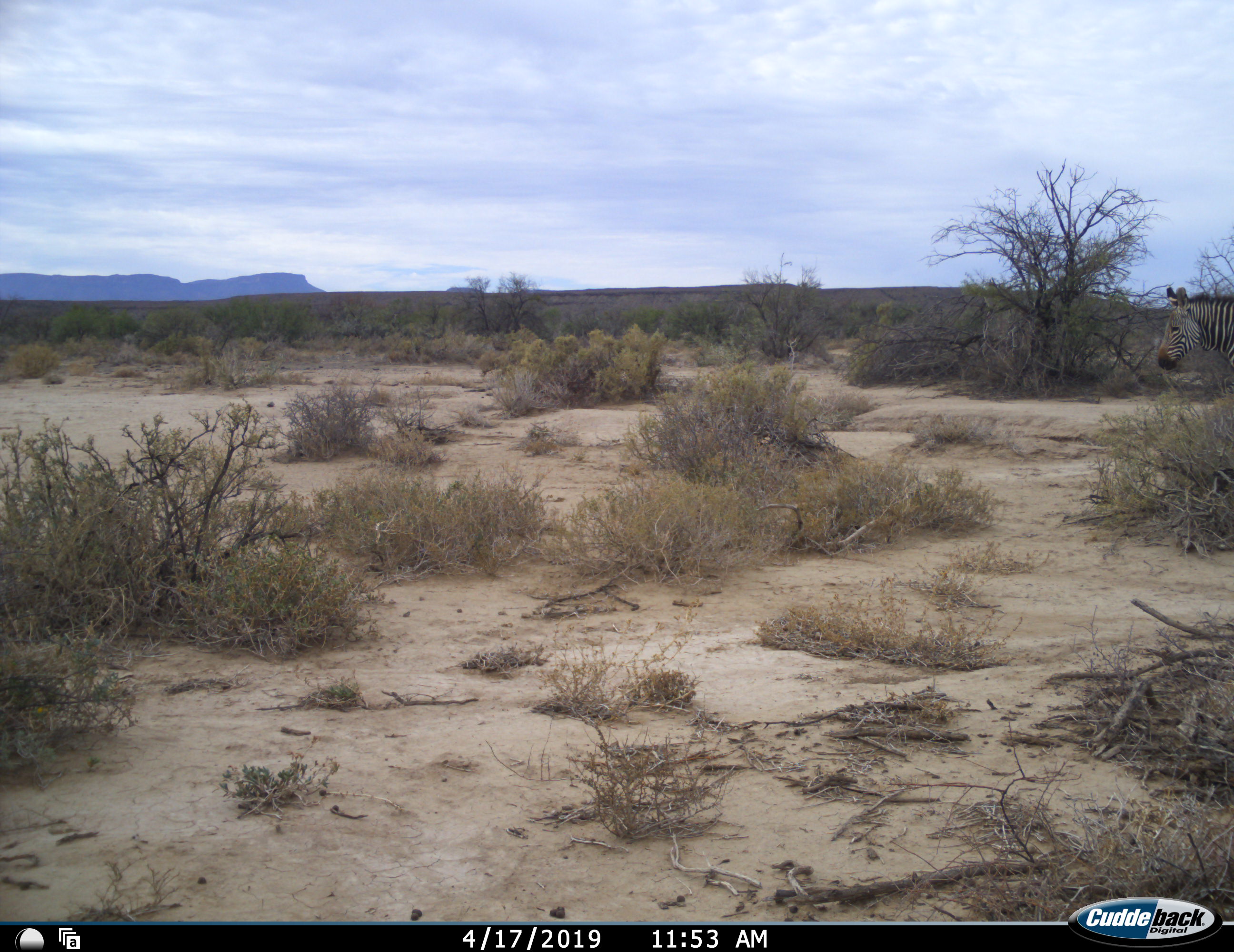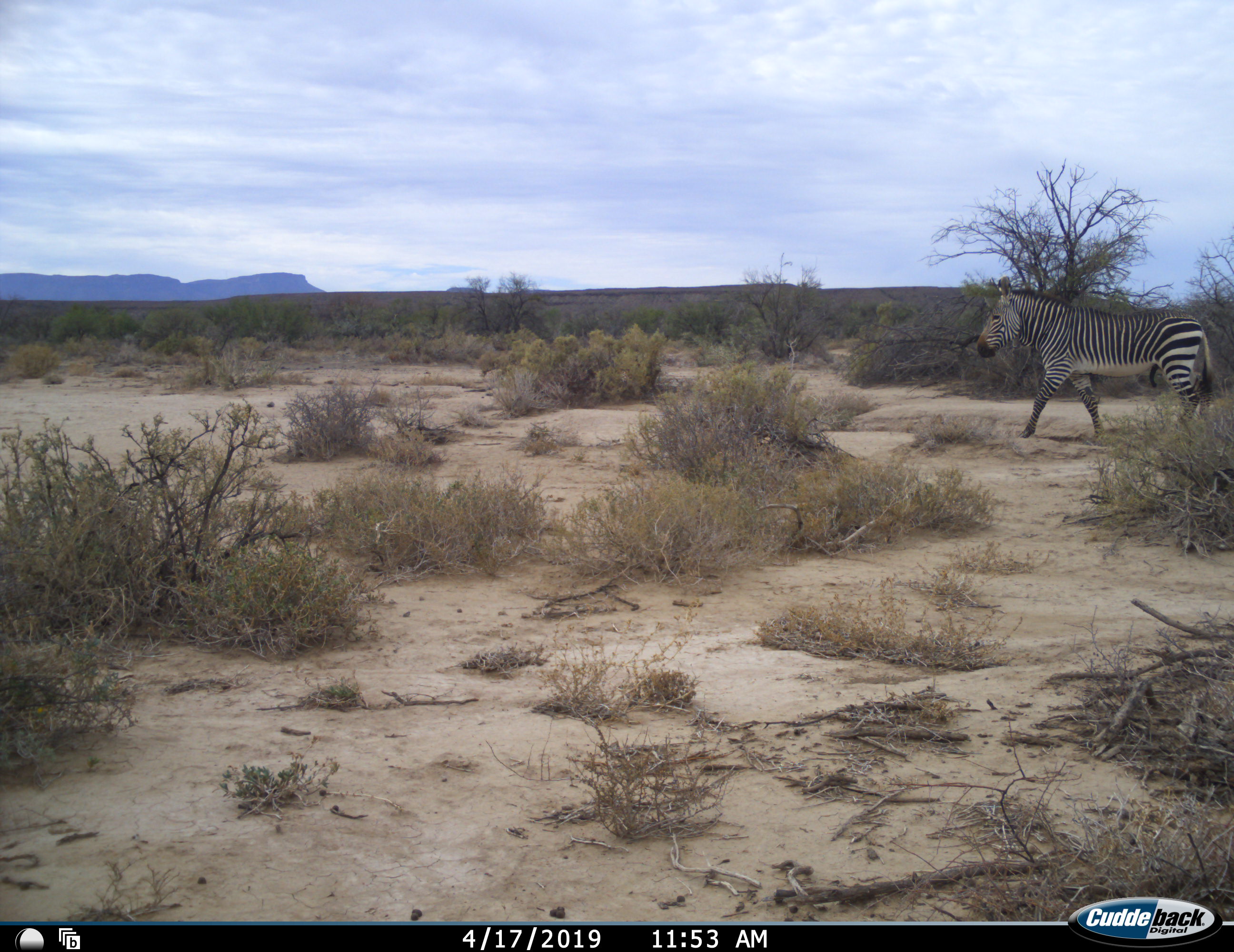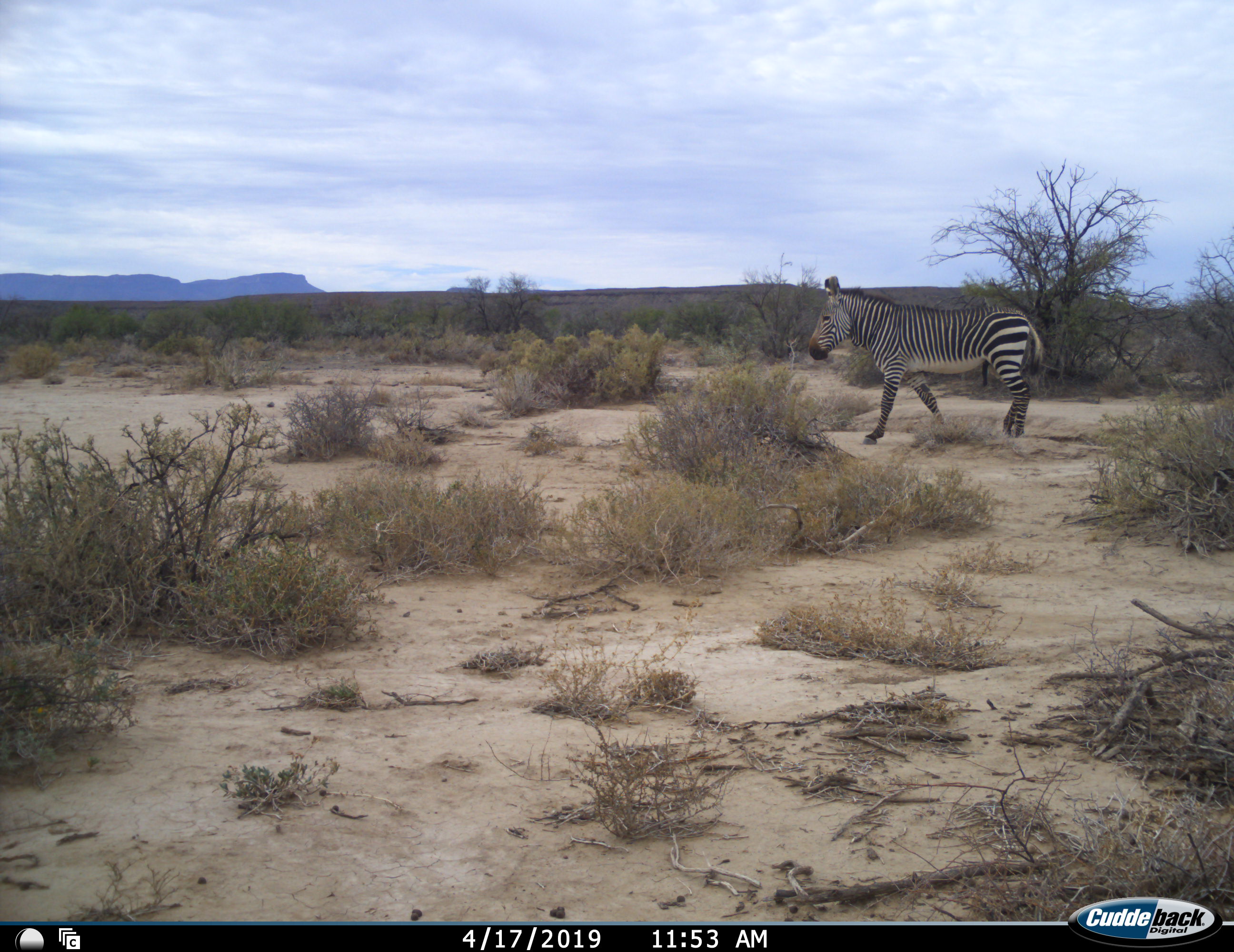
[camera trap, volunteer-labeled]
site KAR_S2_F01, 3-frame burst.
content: unidentified animal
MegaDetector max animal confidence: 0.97